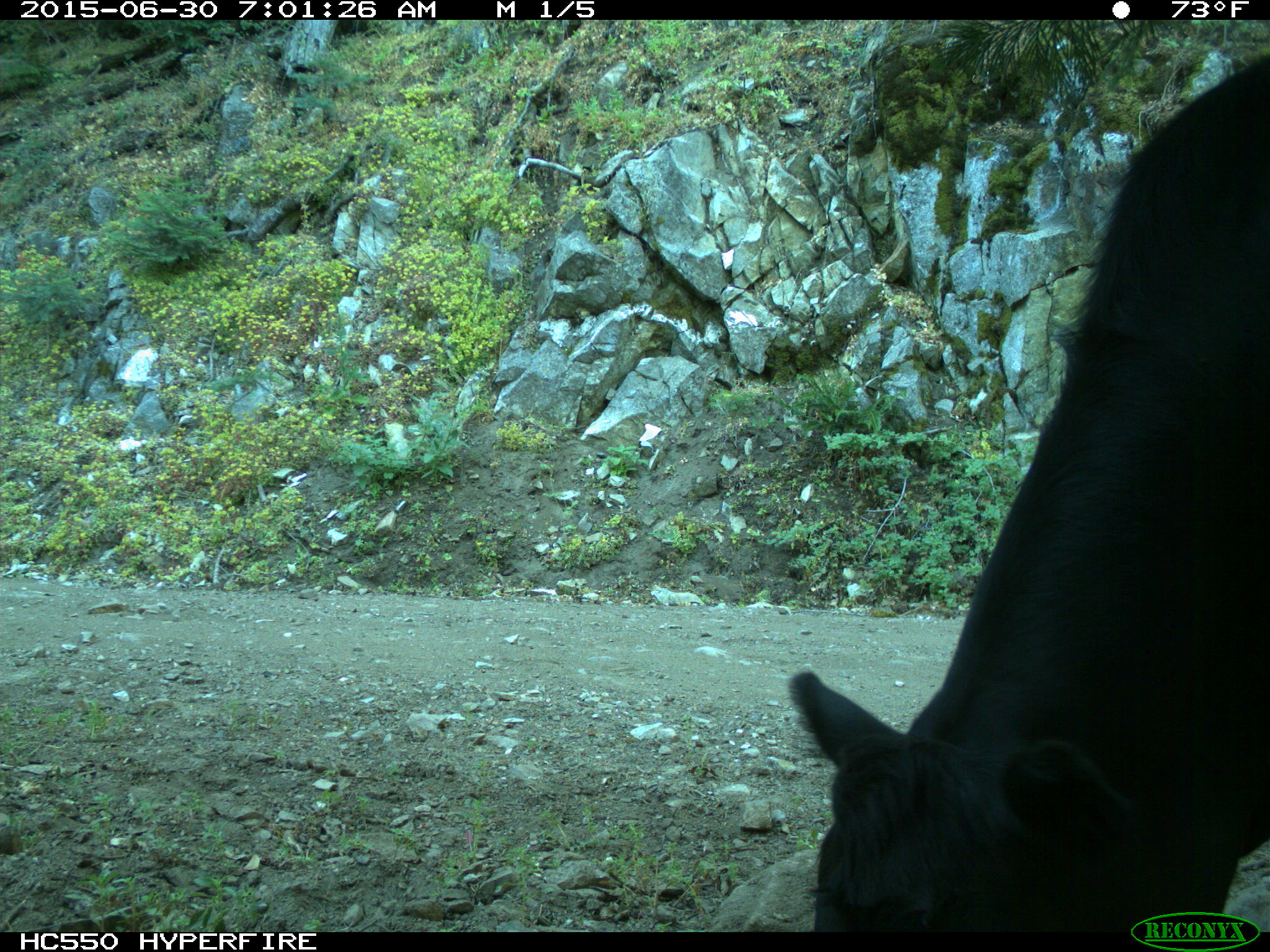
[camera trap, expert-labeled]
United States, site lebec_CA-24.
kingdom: Animalia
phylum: Chordata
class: Mammalia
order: Artiodactyla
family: Bovidae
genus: Bos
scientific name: Bos taurus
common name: domestic cow